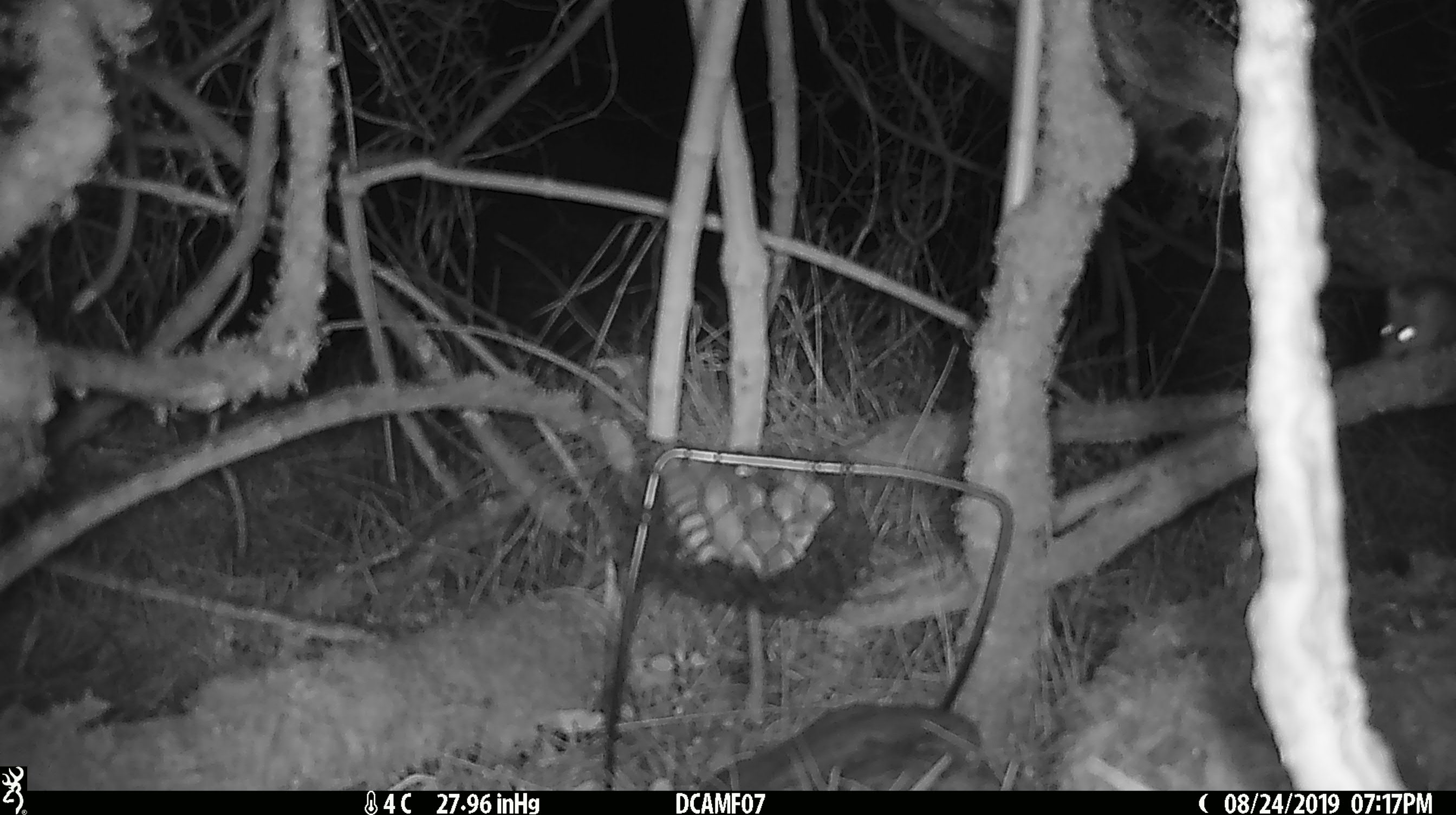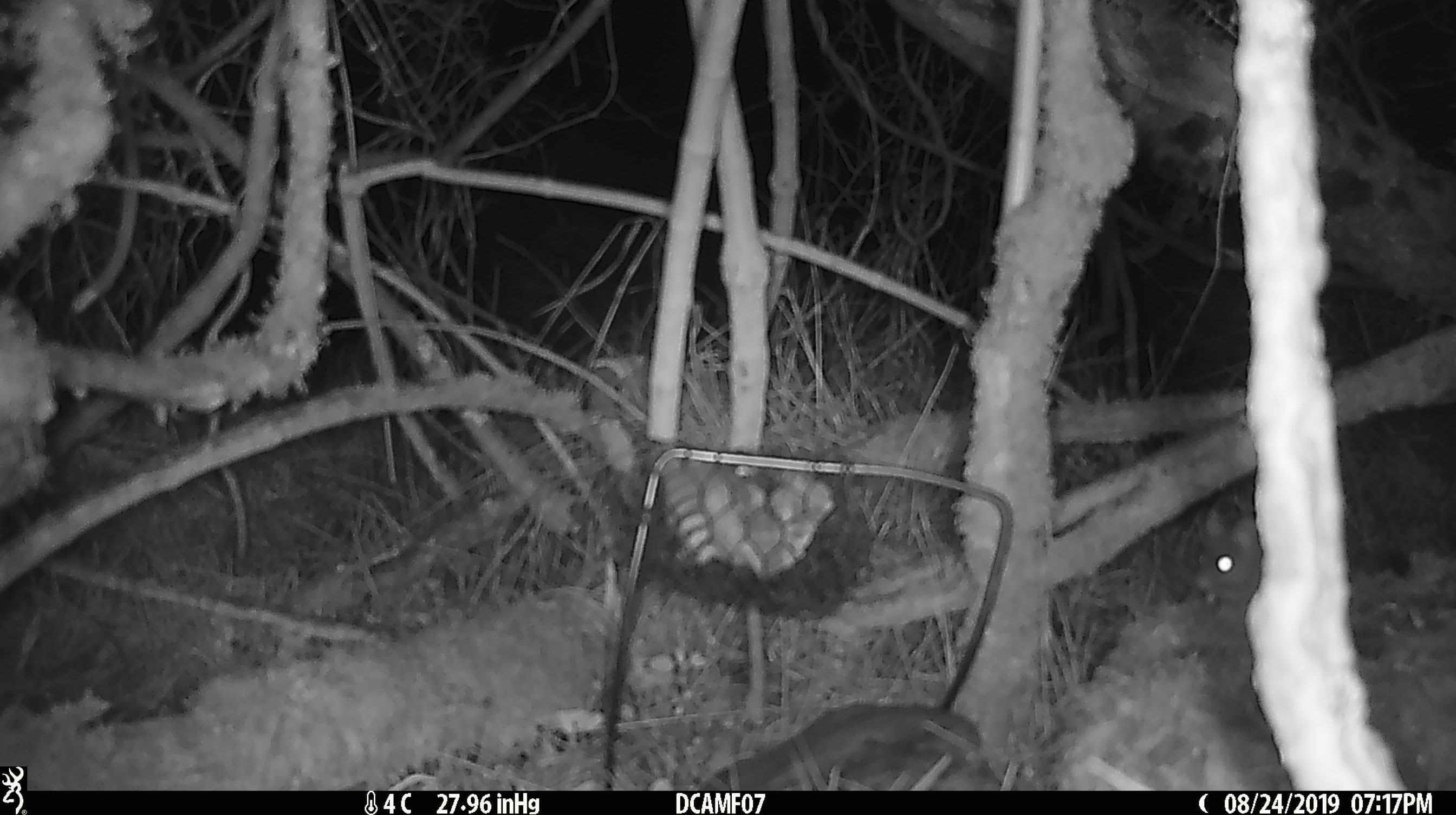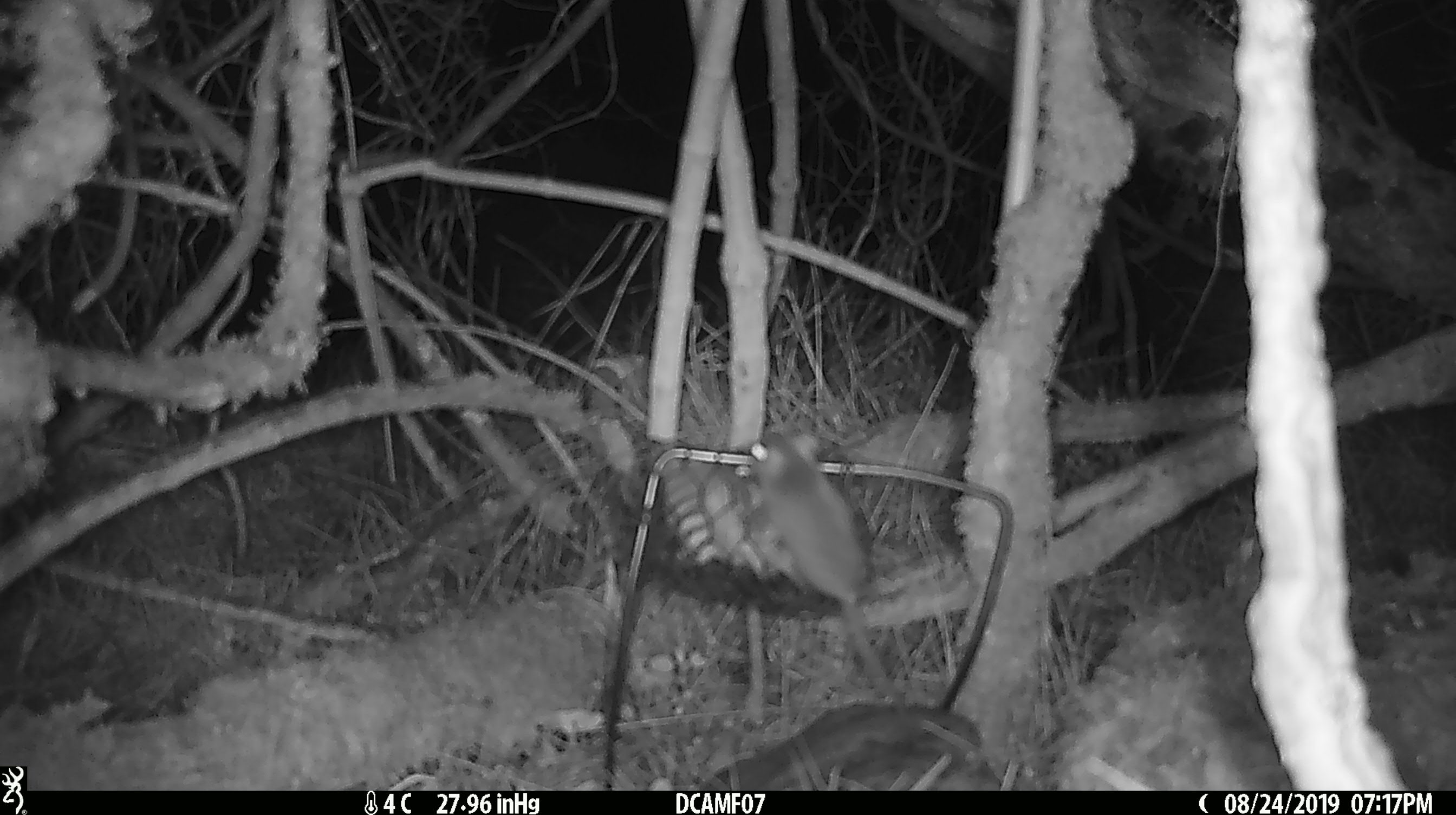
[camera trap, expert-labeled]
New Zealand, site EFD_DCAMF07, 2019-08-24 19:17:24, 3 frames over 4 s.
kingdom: Animalia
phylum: Chordata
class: Mammalia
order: Rodentia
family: Muridae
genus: Mus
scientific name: Mus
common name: mouse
Mouse (Mus).